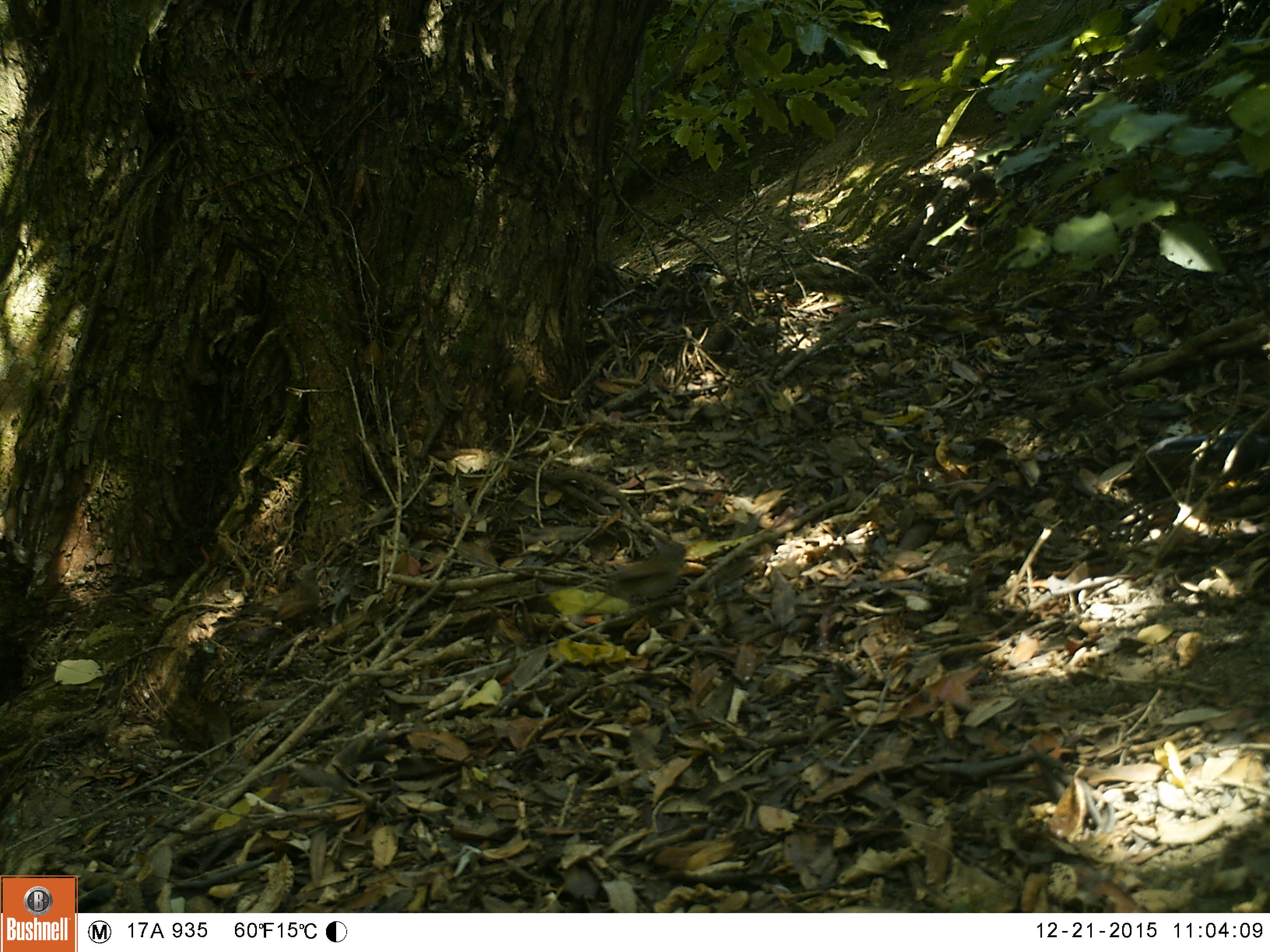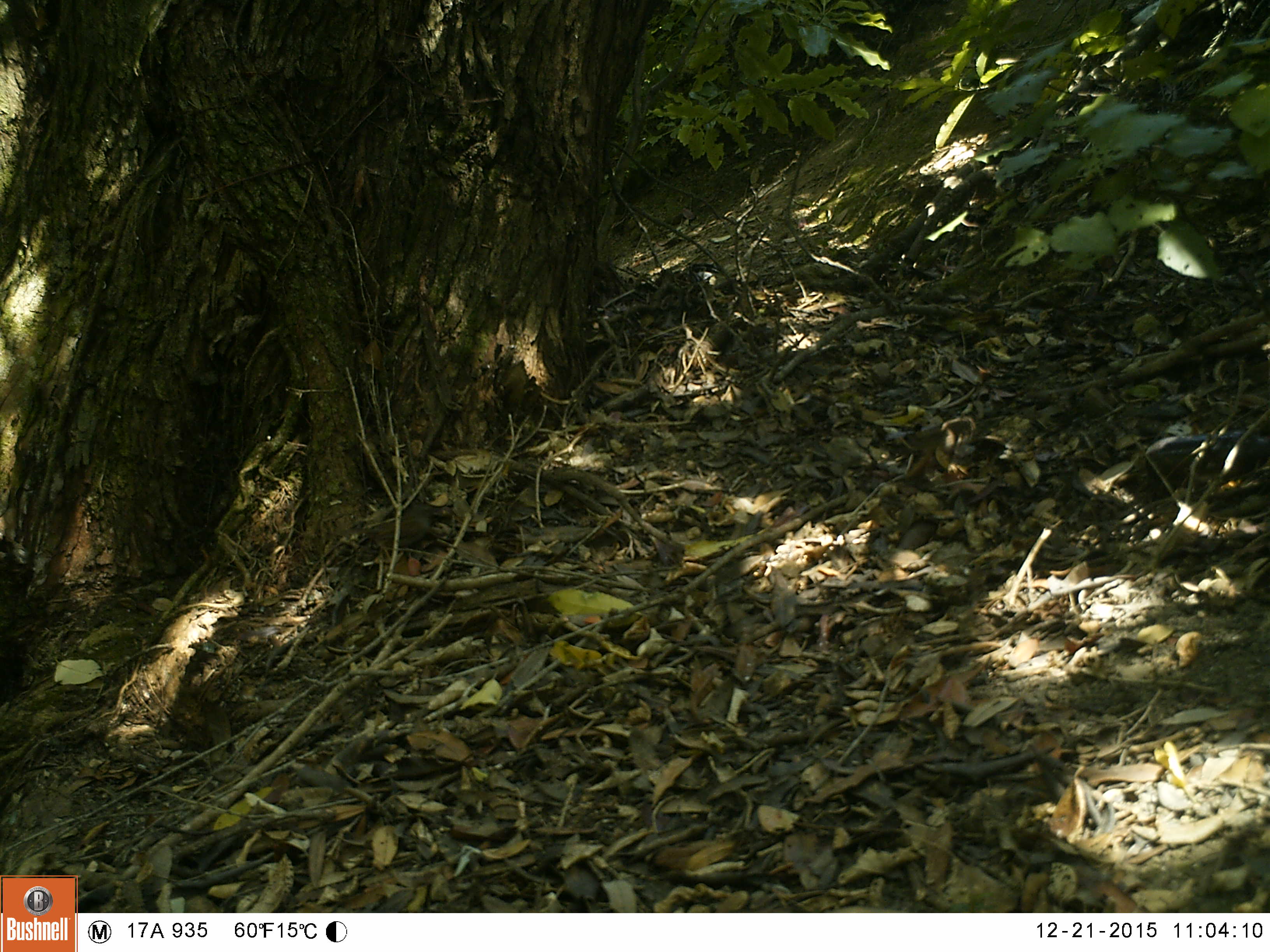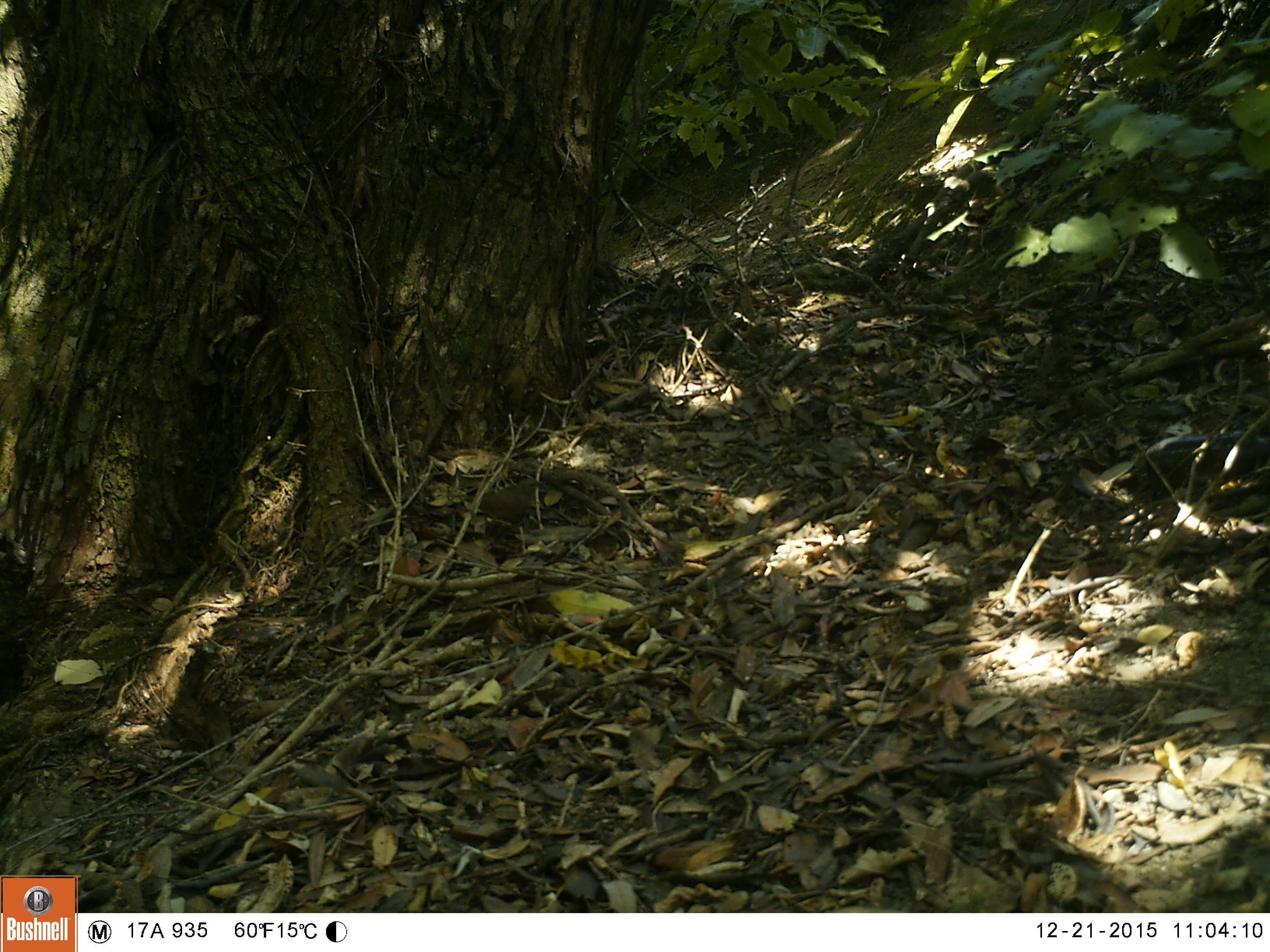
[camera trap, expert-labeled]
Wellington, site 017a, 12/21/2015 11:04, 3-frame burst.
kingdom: Animalia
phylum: Chordata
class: Aves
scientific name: Aves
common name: bird